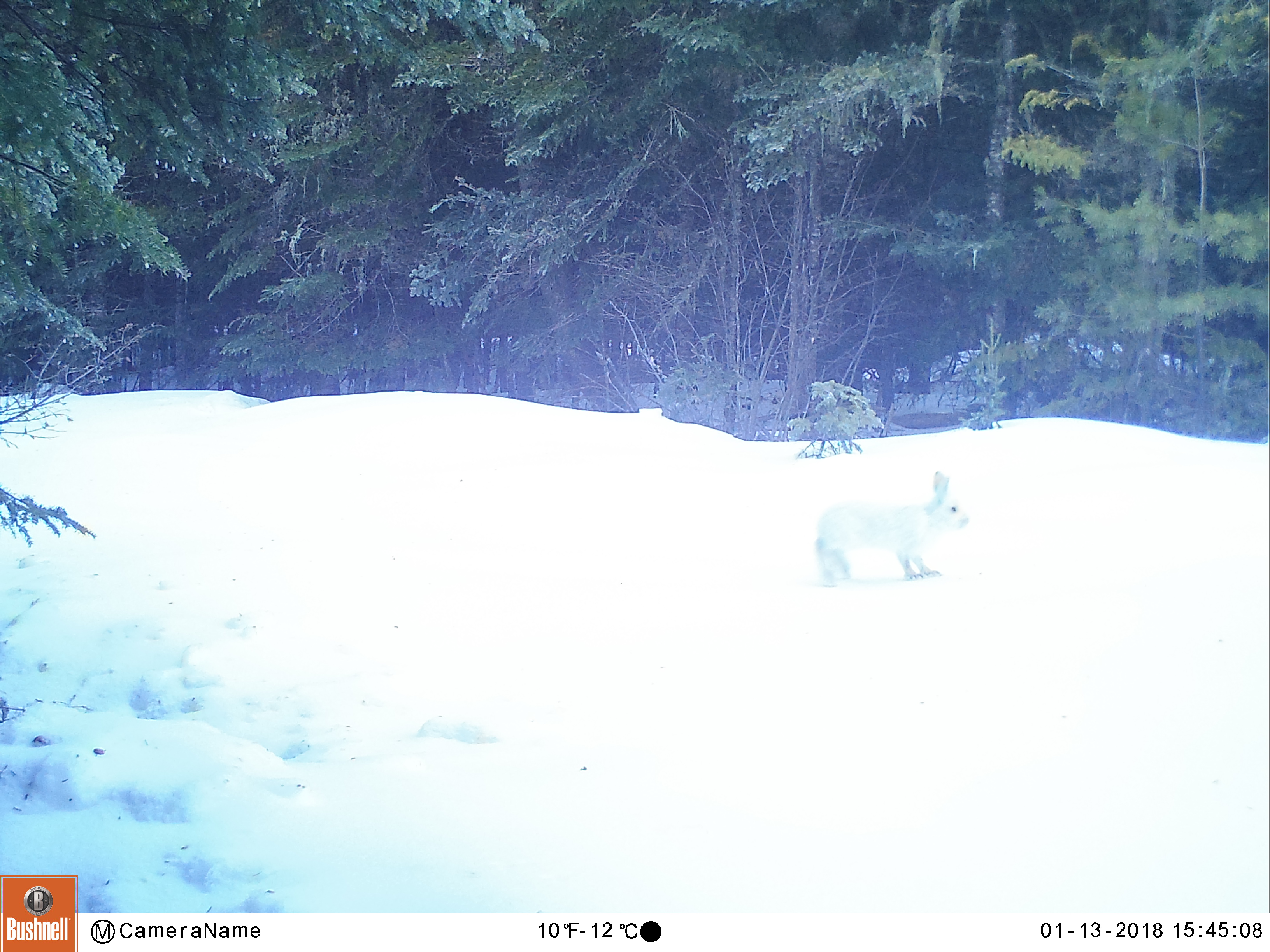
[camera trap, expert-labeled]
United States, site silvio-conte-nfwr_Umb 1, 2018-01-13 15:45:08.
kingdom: Animalia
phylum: Chordata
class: Mammalia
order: Lagomorpha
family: Leporidae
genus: Lepus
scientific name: Lepus americanus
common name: snowshoe hare